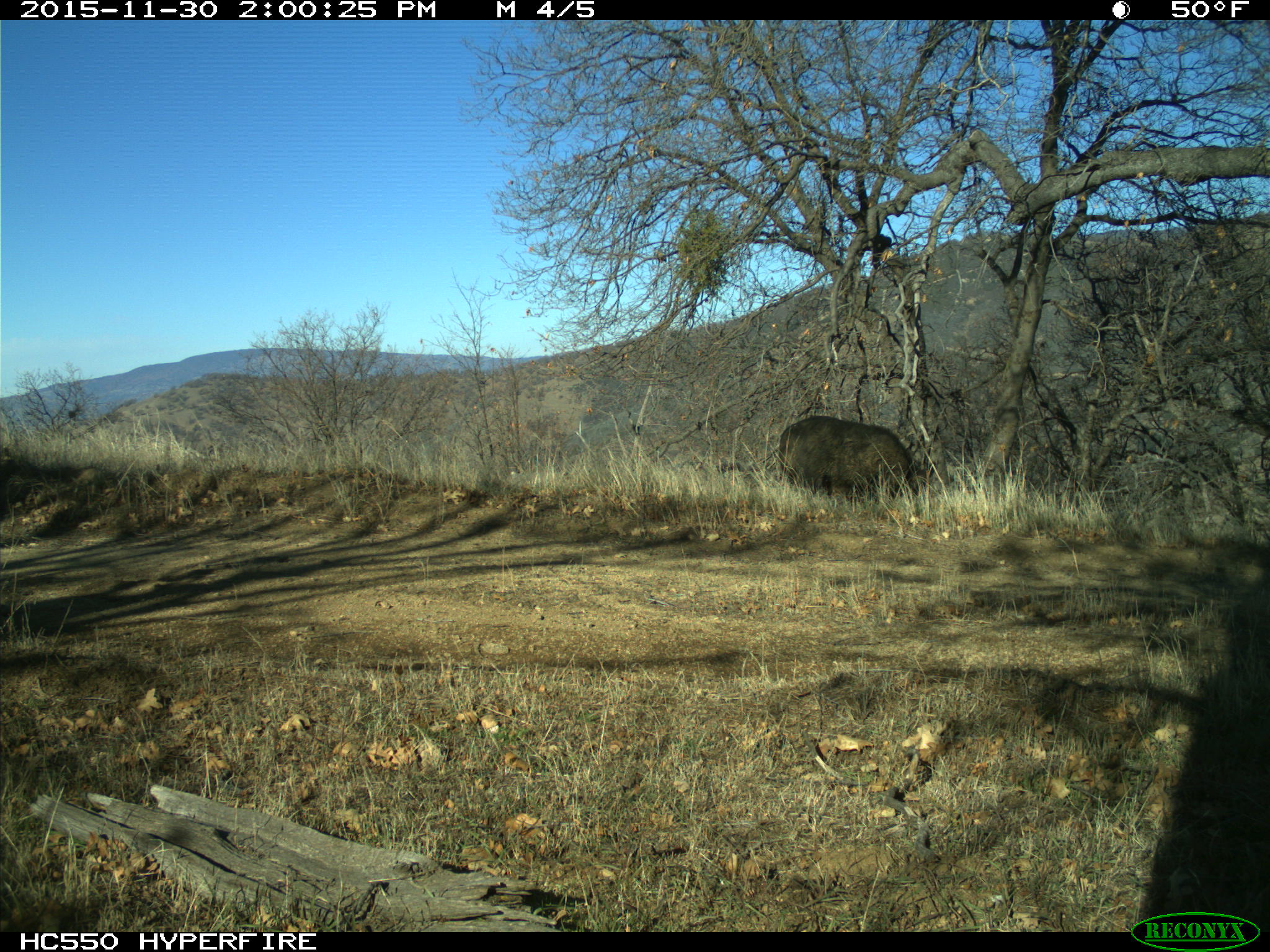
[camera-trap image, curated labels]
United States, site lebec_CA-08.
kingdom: Animalia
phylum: Chordata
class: Mammalia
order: Artiodactyla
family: Suidae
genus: Sus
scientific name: Sus scrofa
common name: wild boar